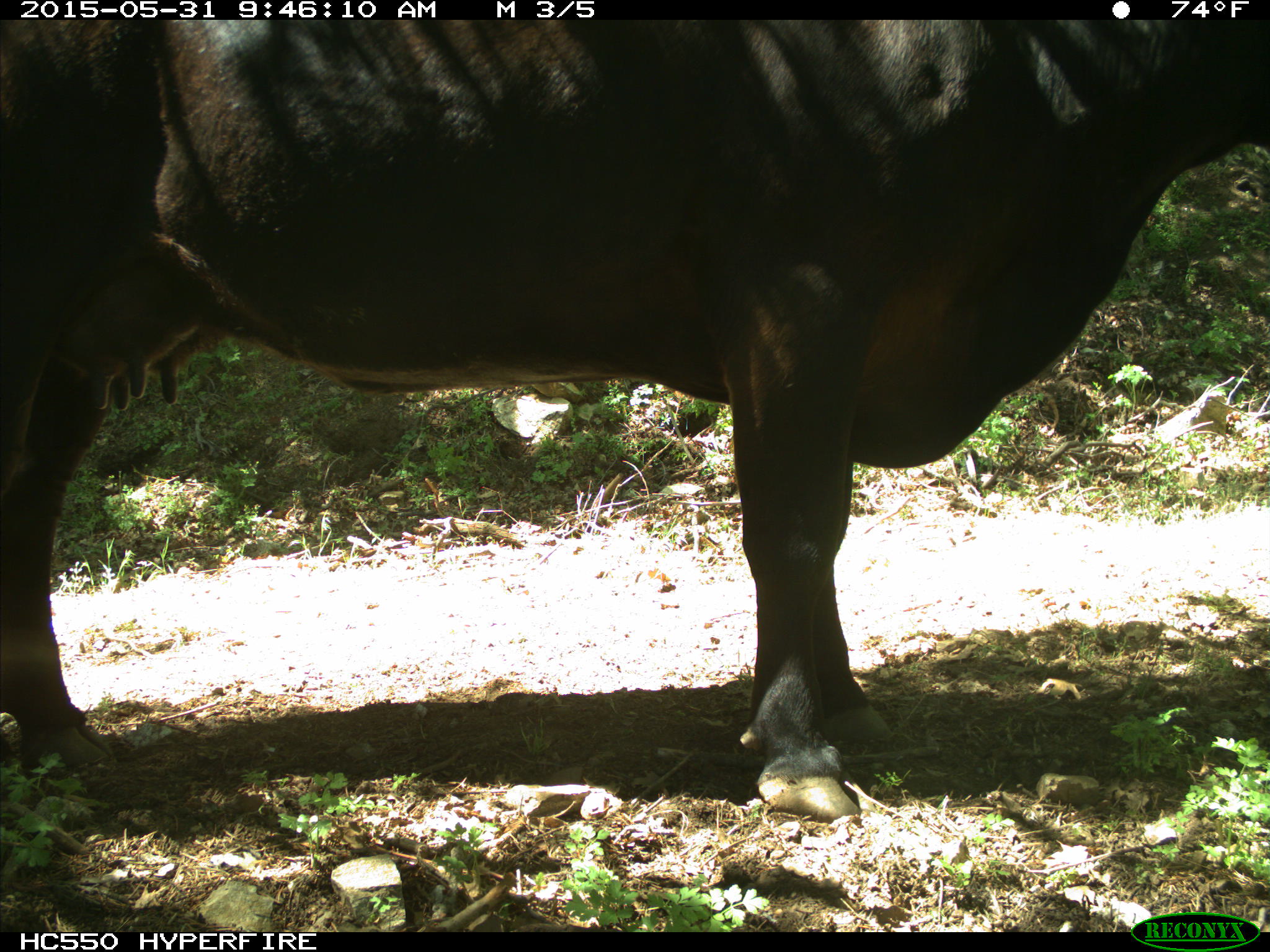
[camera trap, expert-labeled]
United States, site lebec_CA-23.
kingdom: Animalia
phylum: Chordata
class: Mammalia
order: Artiodactyla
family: Bovidae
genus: Bos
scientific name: Bos taurus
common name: domestic cow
Bos taurus (domestic cow).